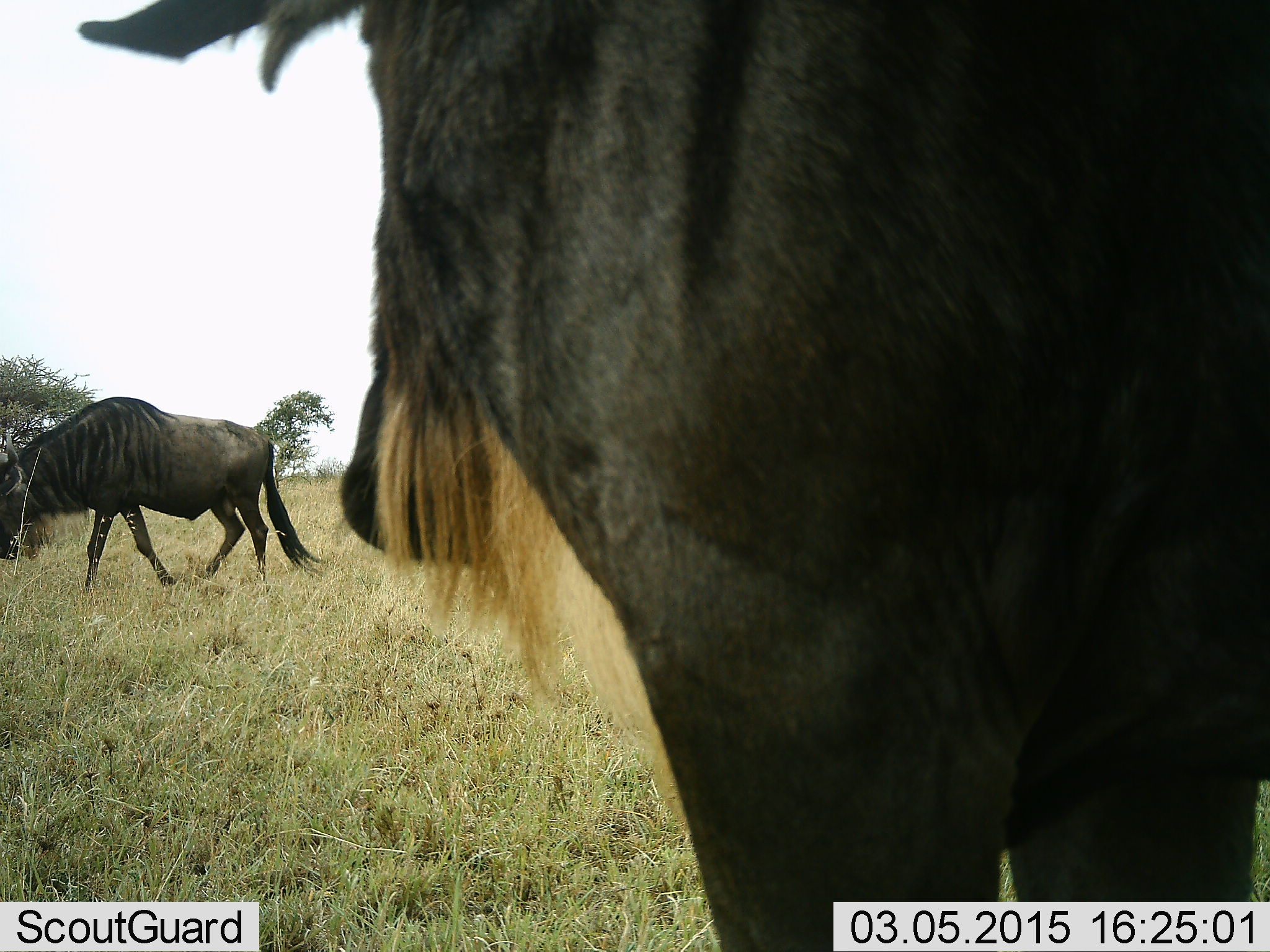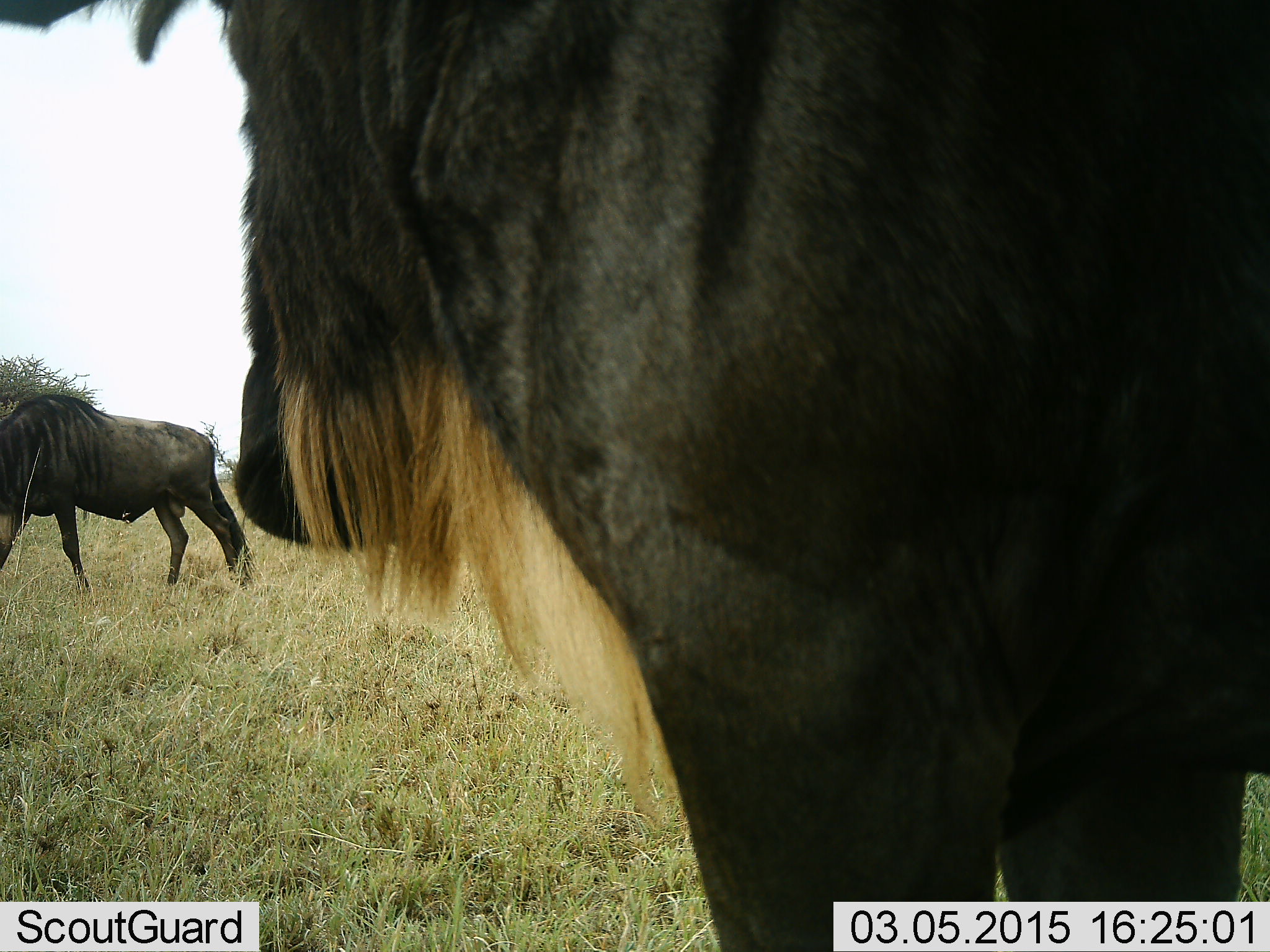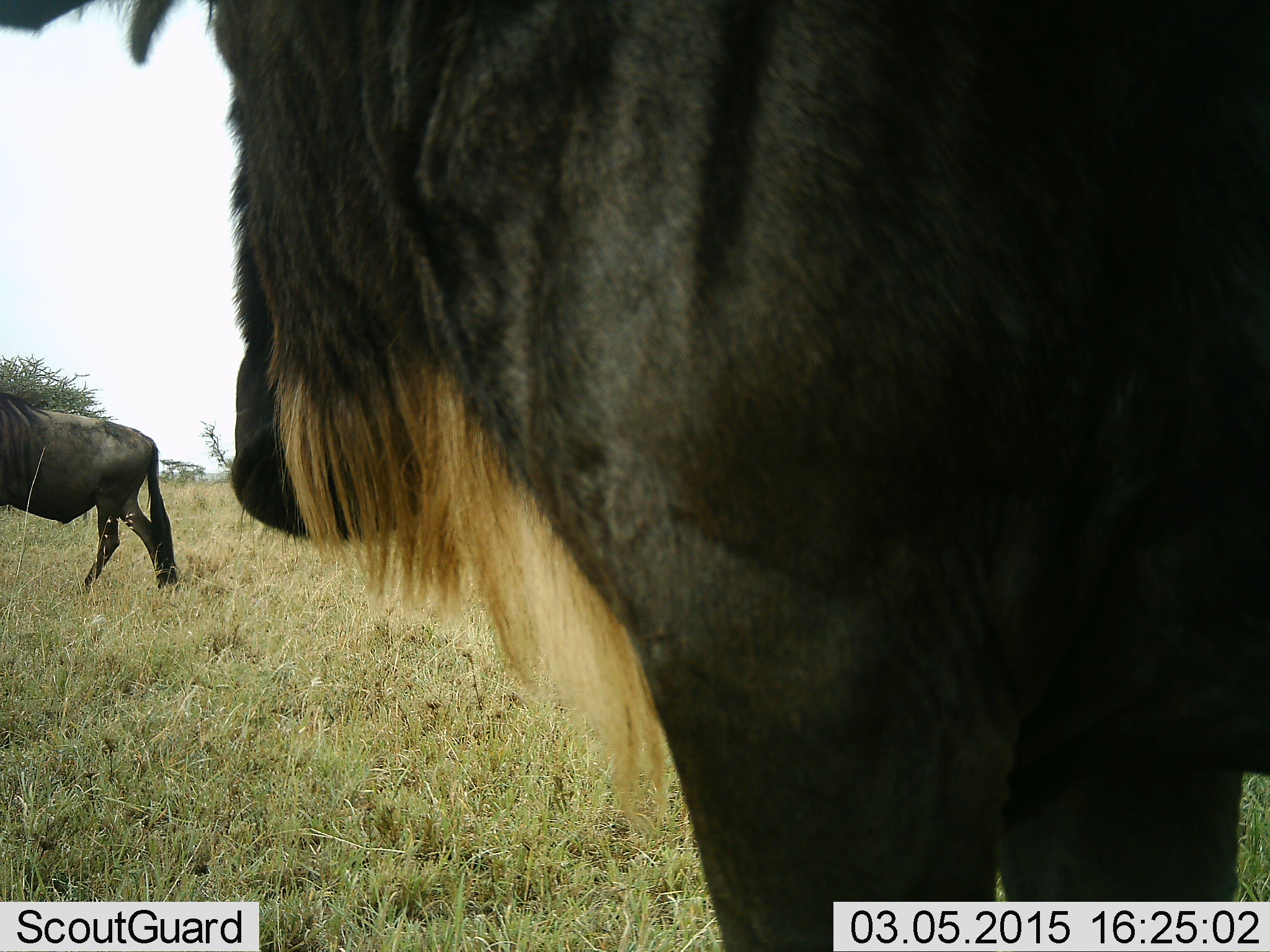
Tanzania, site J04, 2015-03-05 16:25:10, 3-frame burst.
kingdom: Animalia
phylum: Chordata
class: Mammalia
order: Artiodactyla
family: Bovidae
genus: Connochaetes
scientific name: Connochaetes taurinus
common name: blue wildebeest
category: wildebeest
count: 2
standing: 90%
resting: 0%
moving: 90%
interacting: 0%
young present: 0%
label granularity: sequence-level